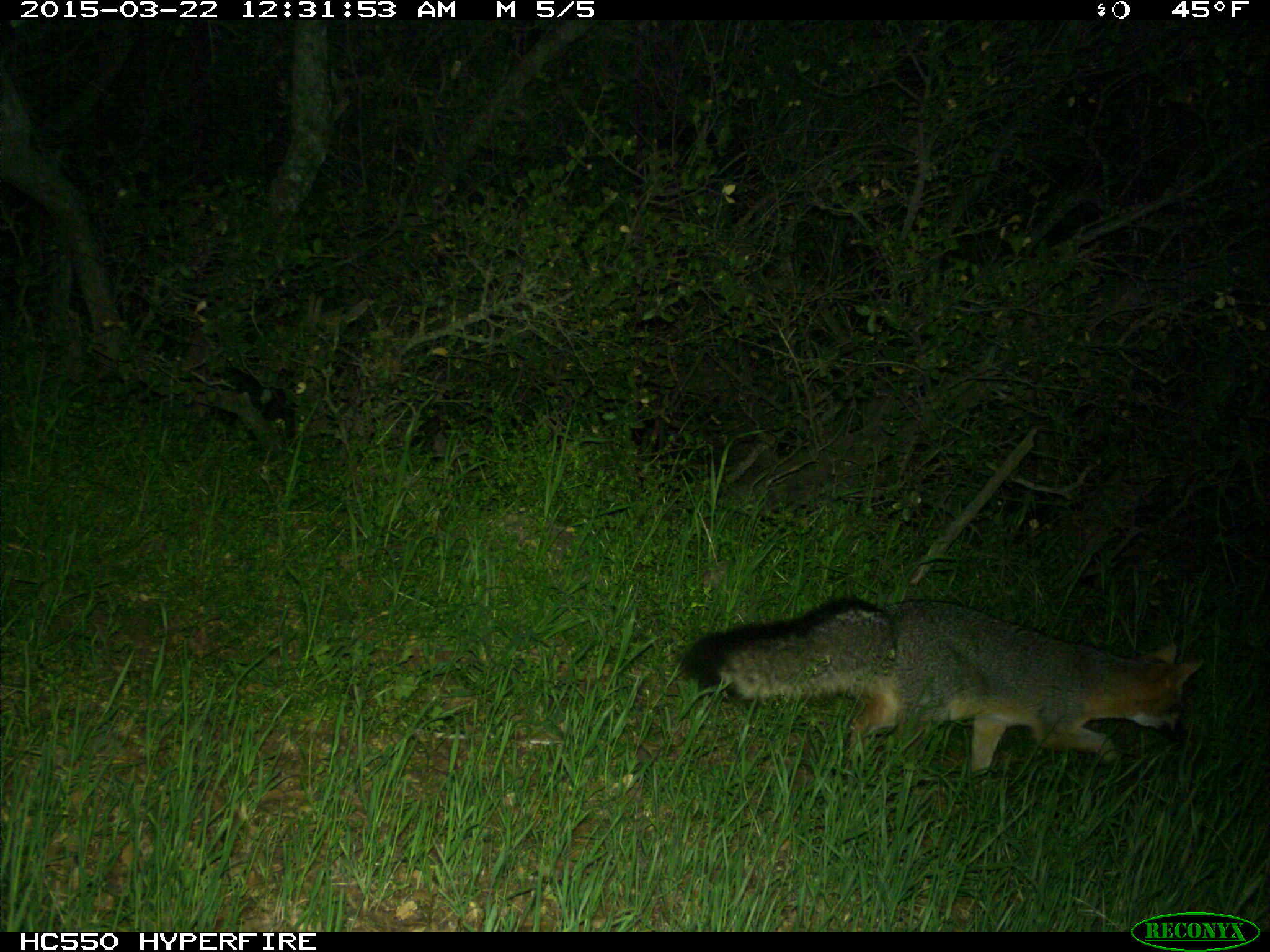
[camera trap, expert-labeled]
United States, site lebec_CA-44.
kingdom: Animalia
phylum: Chordata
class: Mammalia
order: Carnivora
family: Canidae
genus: Urocyon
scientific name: Urocyon cinereoargenteus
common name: gray fox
Urocyon cinereoargenteus (gray fox).